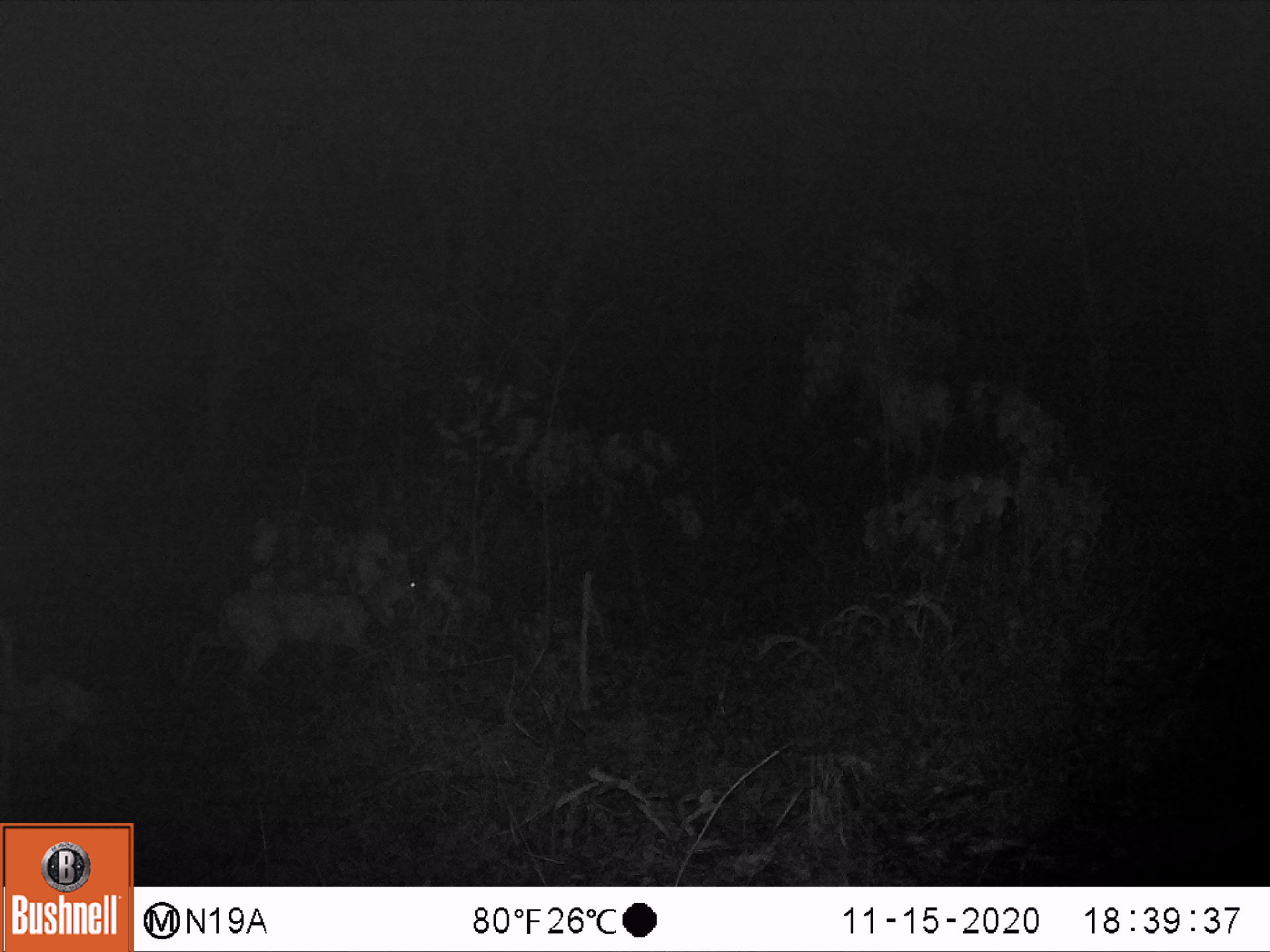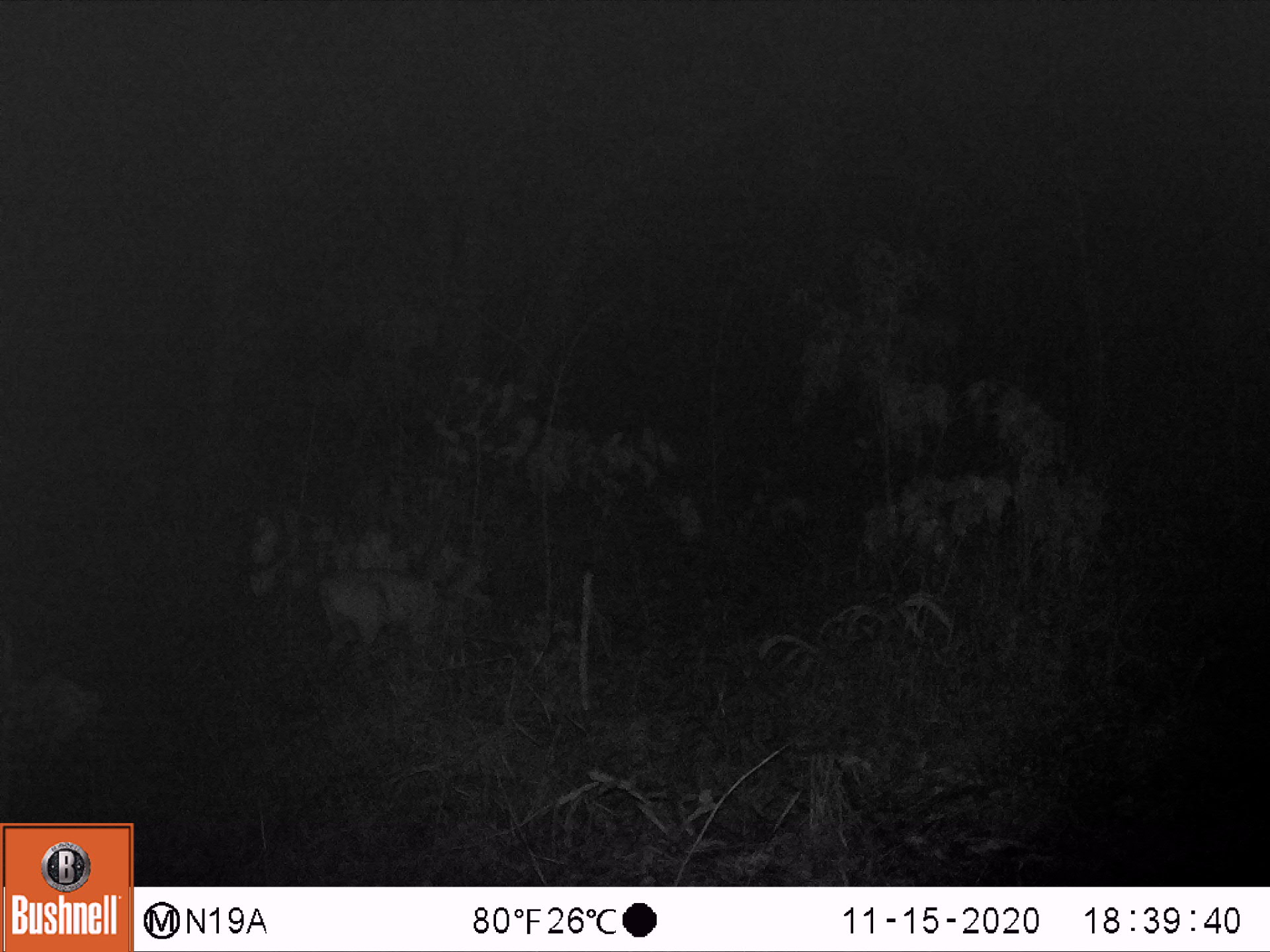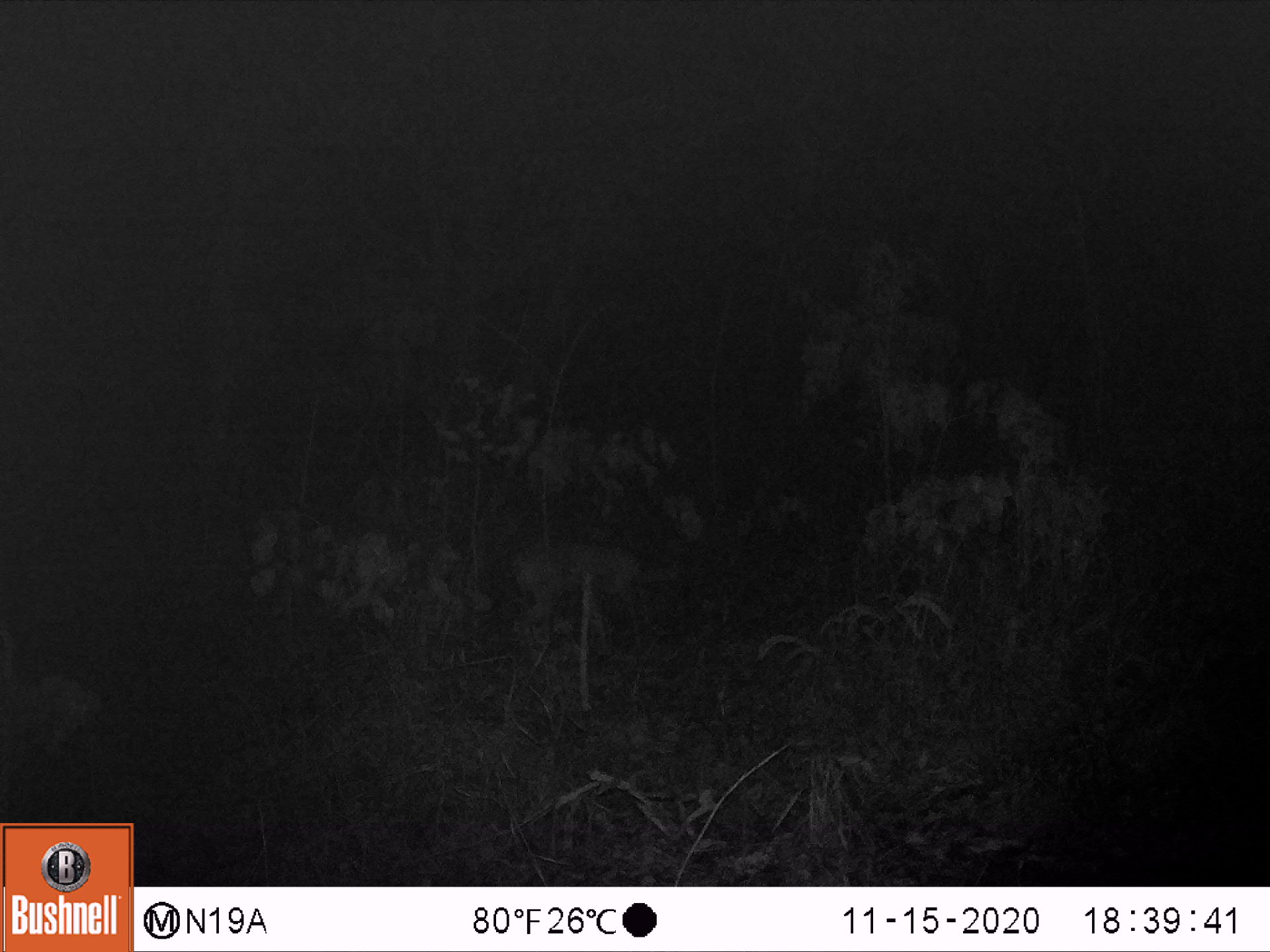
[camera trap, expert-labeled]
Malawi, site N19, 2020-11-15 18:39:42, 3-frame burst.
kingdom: Animalia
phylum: Chordata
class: Mammalia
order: Artiodactyla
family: Bovidae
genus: Sylvicapra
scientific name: Sylvicapra grimmia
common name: common duiker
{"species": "common duiker (Sylvicapra grimmia)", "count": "1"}